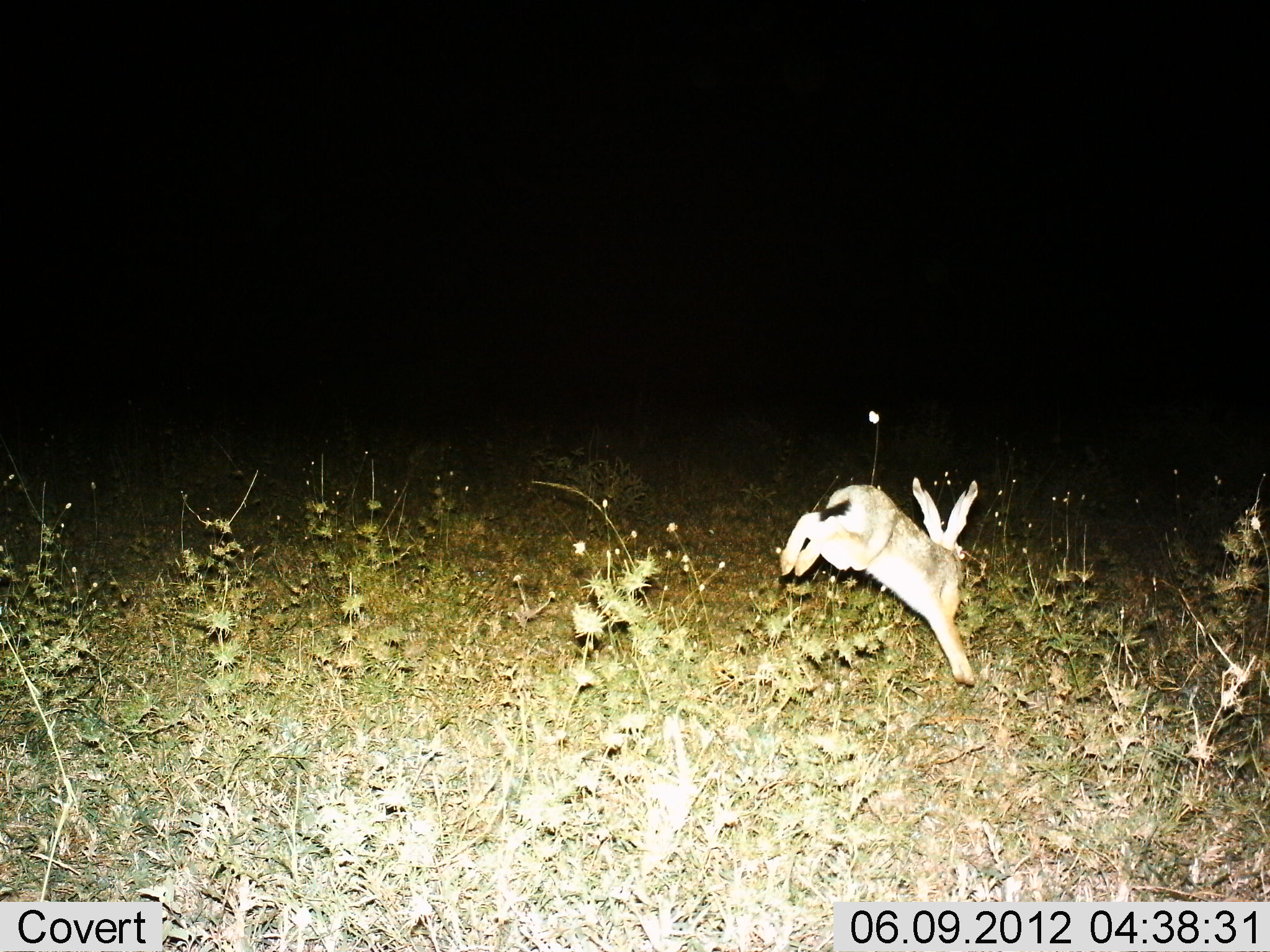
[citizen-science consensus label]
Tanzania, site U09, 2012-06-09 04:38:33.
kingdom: Animalia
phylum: Chordata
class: Mammalia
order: Lagomorpha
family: Leporidae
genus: Lepus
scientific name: Lepus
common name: hare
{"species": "hare (Lepus)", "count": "1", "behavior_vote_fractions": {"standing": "10%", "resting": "0%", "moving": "90%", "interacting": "0%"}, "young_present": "0%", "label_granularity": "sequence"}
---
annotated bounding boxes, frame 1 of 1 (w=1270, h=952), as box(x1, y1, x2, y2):
animal: box(779, 477, 979, 687)